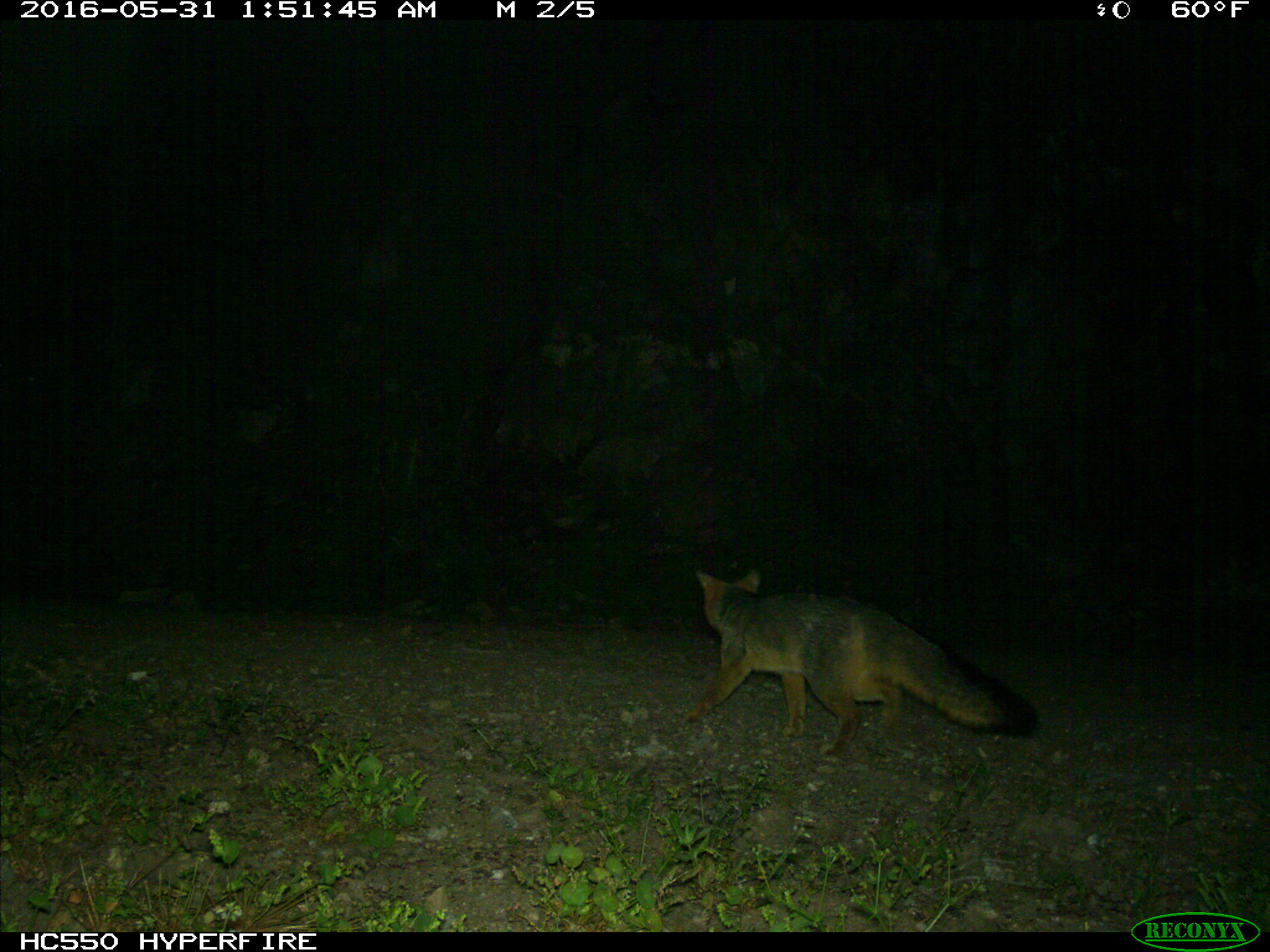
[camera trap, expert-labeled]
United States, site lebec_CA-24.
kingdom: Animalia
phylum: Chordata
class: Mammalia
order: Carnivora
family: Canidae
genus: Urocyon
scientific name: Urocyon cinereoargenteus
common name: gray fox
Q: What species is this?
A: Urocyon cinereoargenteus (gray fox).